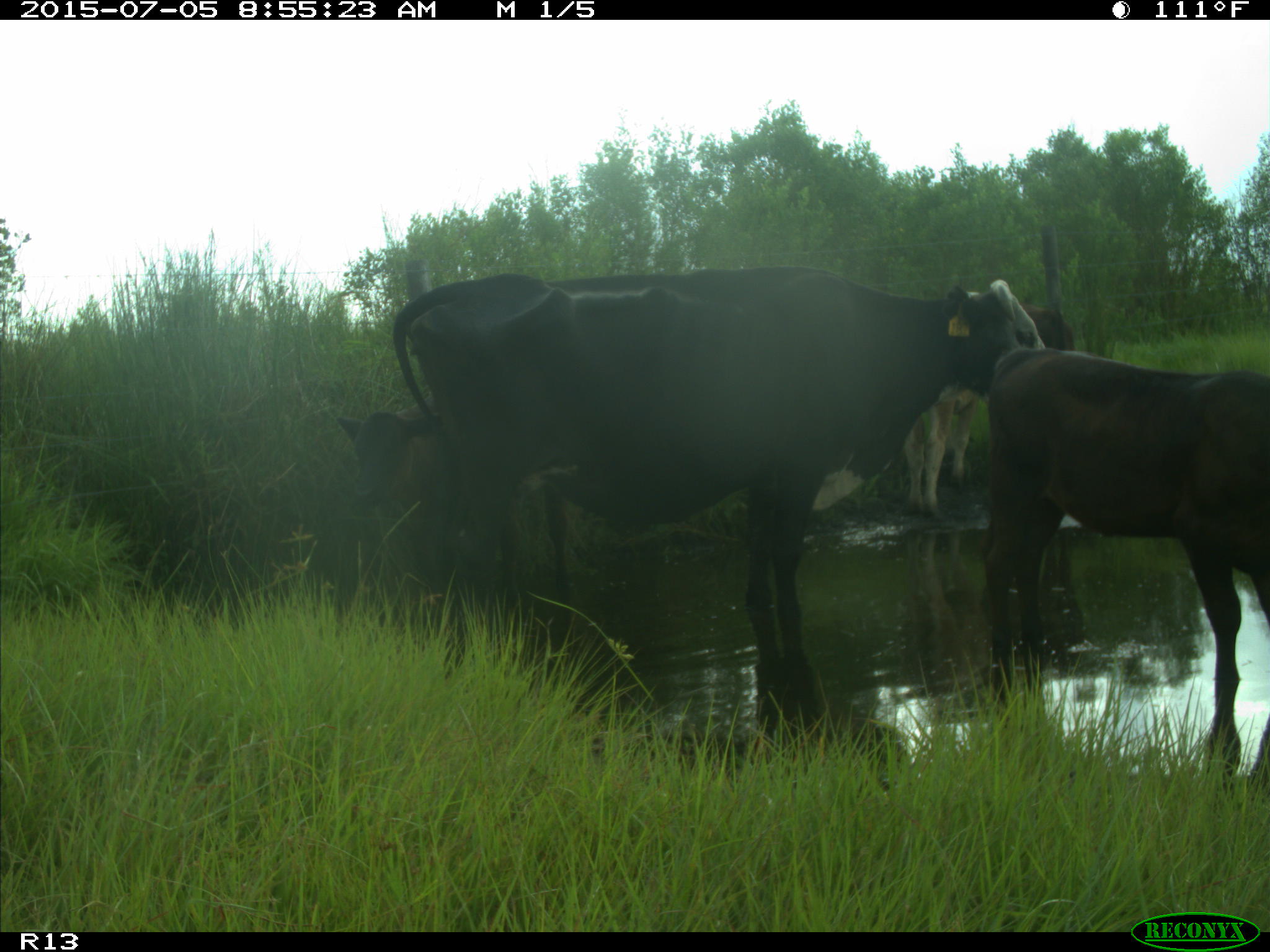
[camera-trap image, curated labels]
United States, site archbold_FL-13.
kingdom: Animalia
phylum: Chordata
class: Mammalia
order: Artiodactyla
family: Bovidae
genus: Bos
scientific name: Bos taurus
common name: domestic cow